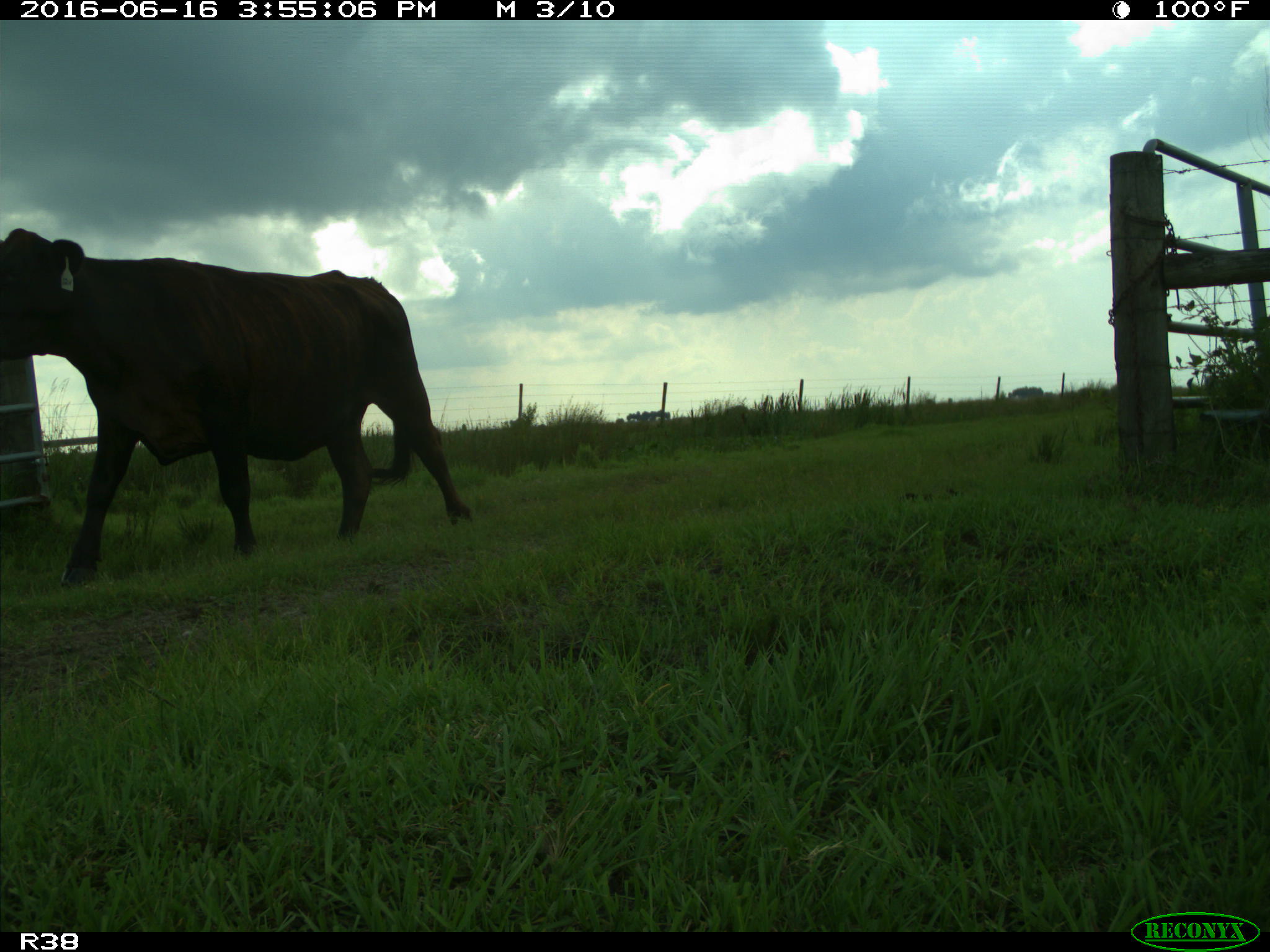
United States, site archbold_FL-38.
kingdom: Animalia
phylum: Chordata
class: Mammalia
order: Artiodactyla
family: Bovidae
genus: Bos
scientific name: Bos taurus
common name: domestic cow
Bos taurus (domestic cow).